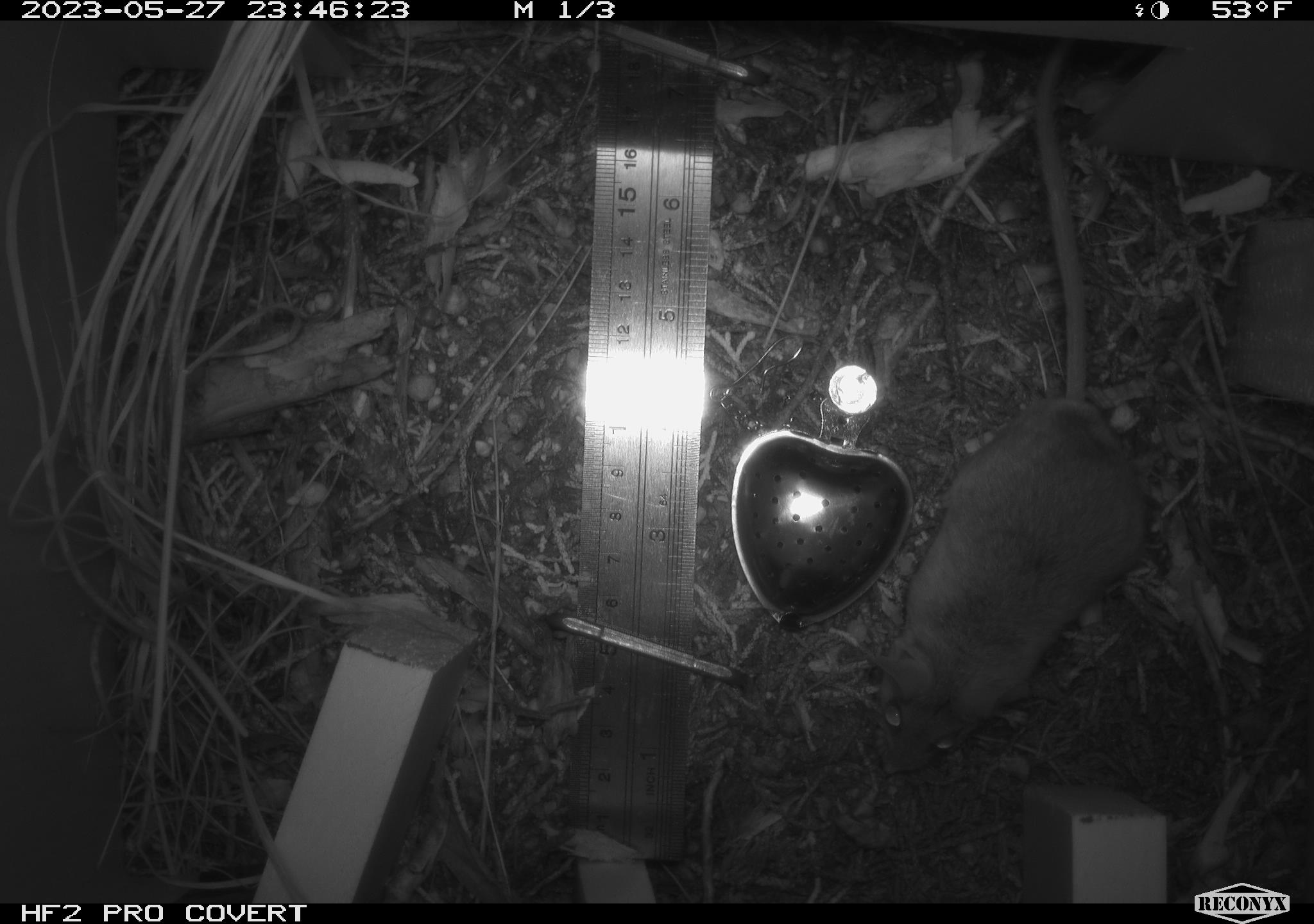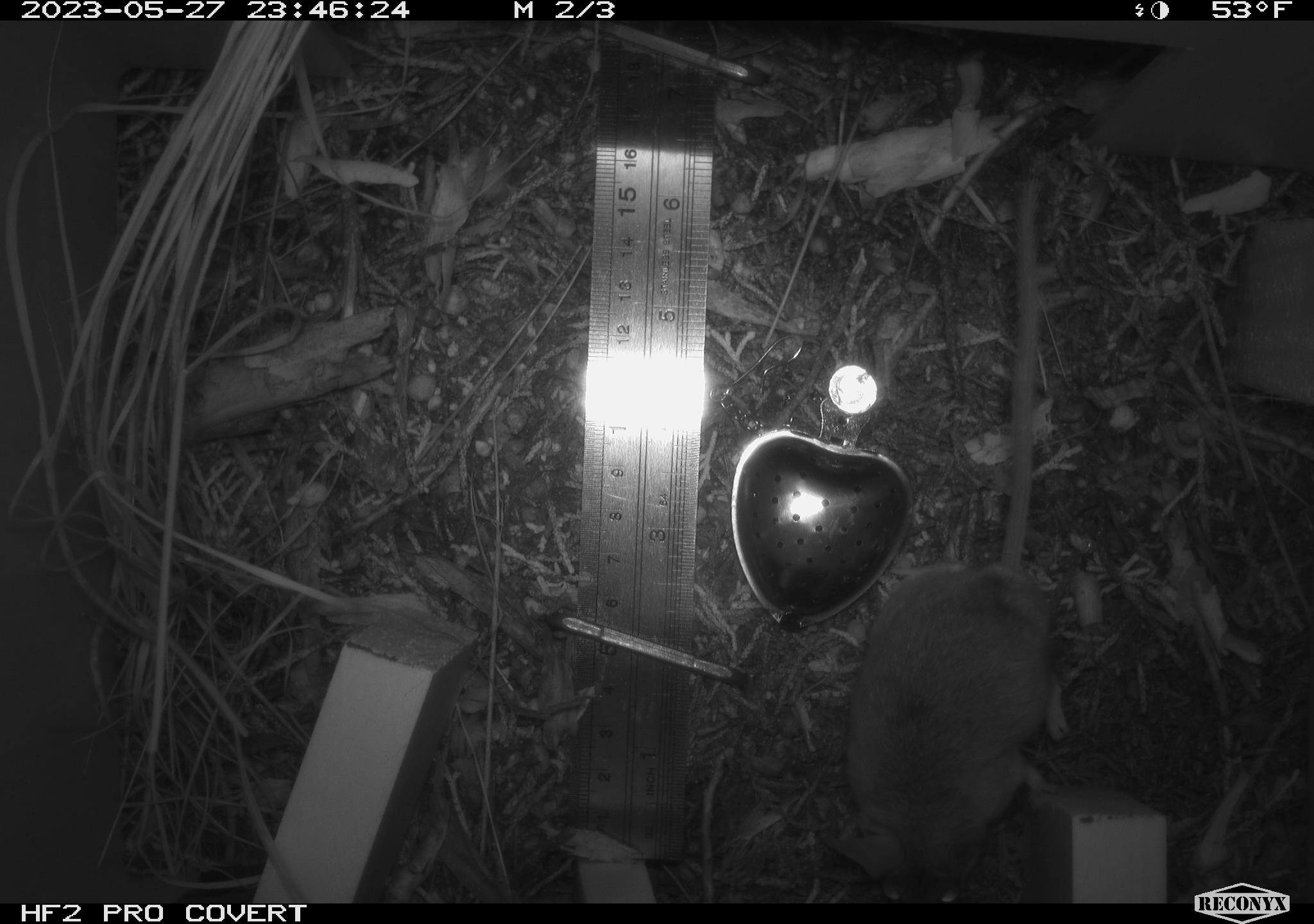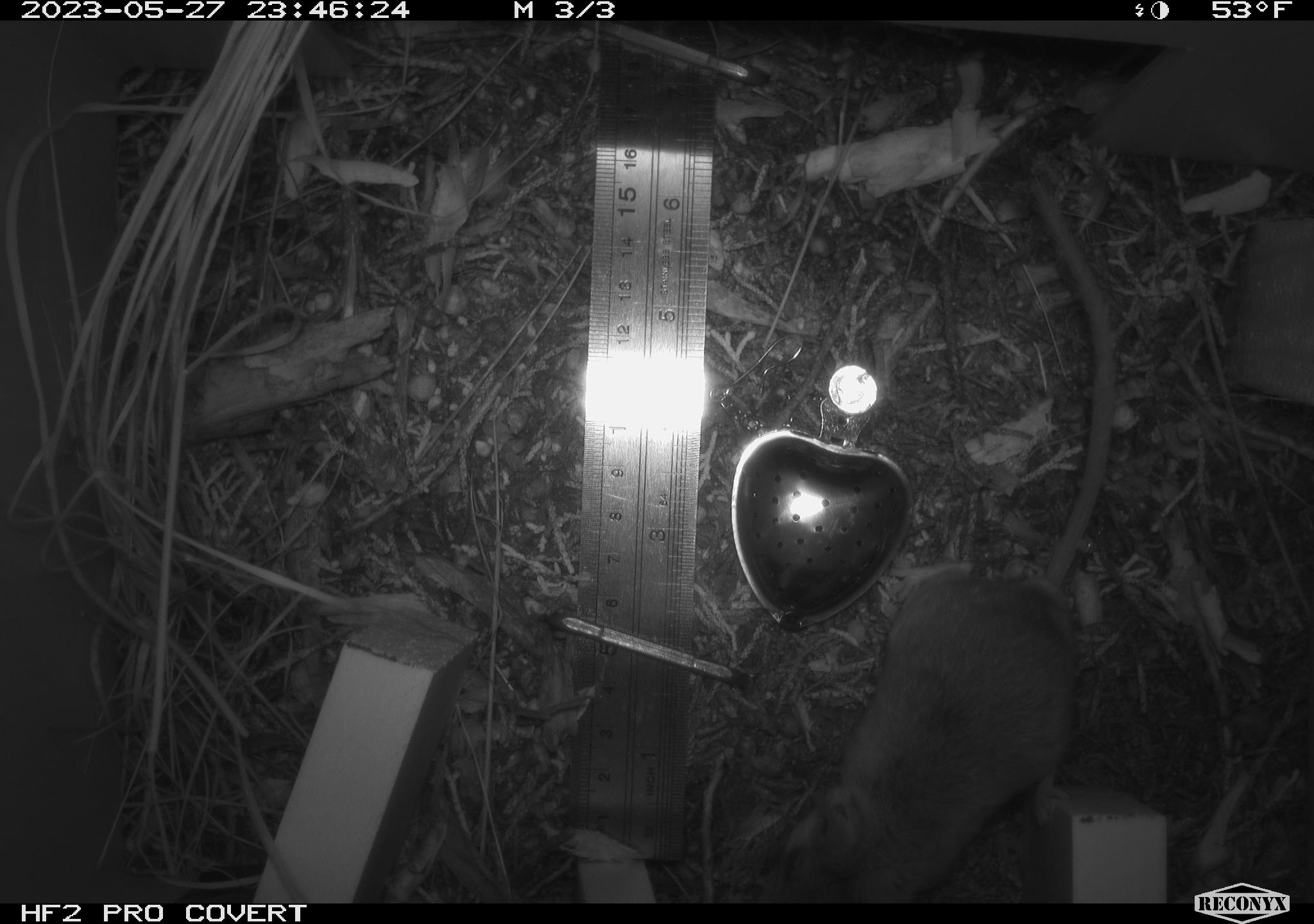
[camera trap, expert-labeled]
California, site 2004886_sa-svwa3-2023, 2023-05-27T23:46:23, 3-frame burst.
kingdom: Animalia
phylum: Chordata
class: Mammalia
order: Rodentia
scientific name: Rodentia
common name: mouse species